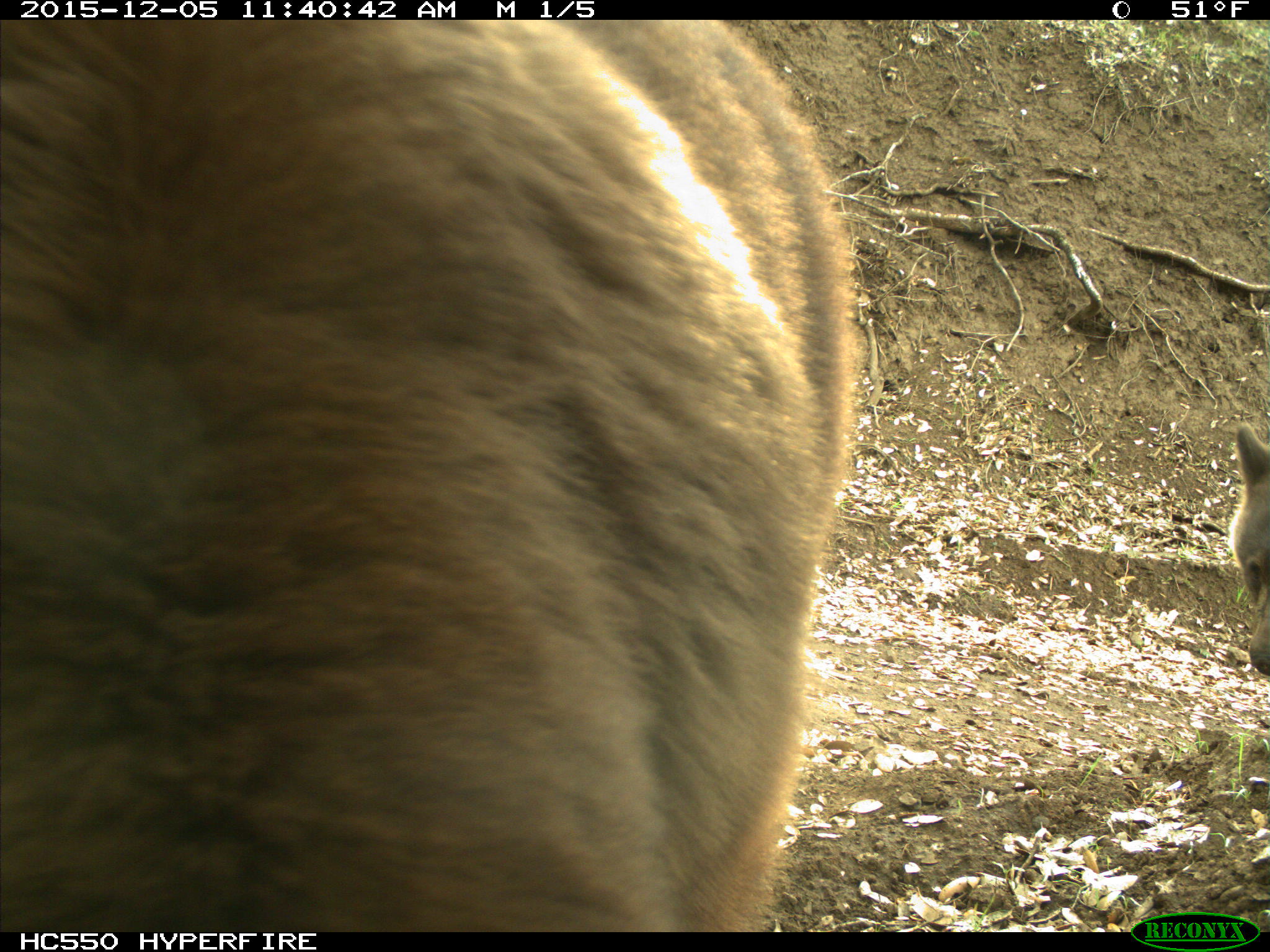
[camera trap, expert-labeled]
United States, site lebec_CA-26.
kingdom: Animalia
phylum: Chordata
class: Mammalia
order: Carnivora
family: Ursidae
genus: Ursus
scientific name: Ursus americanus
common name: american black bear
Ursus americanus (american black bear).